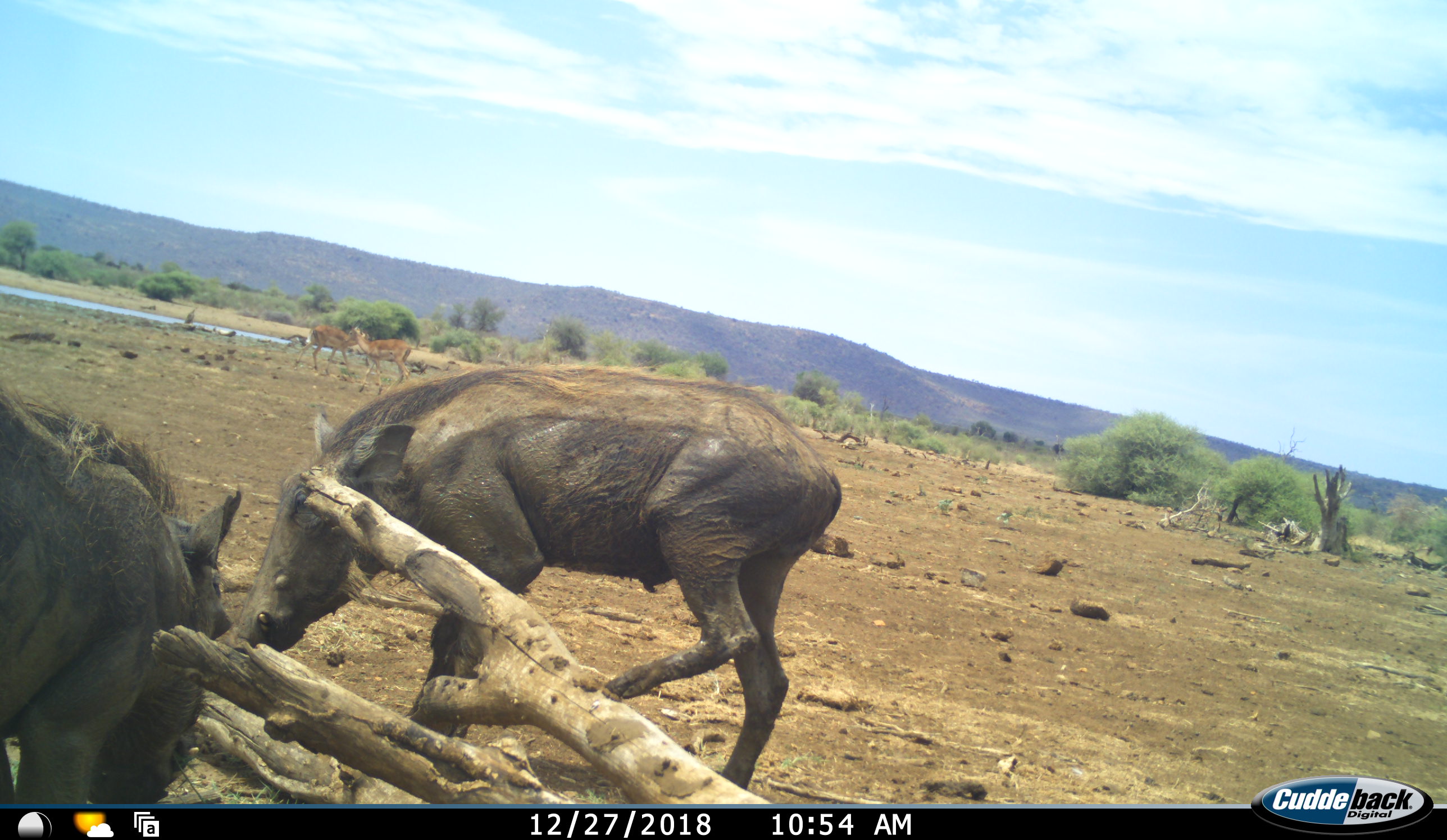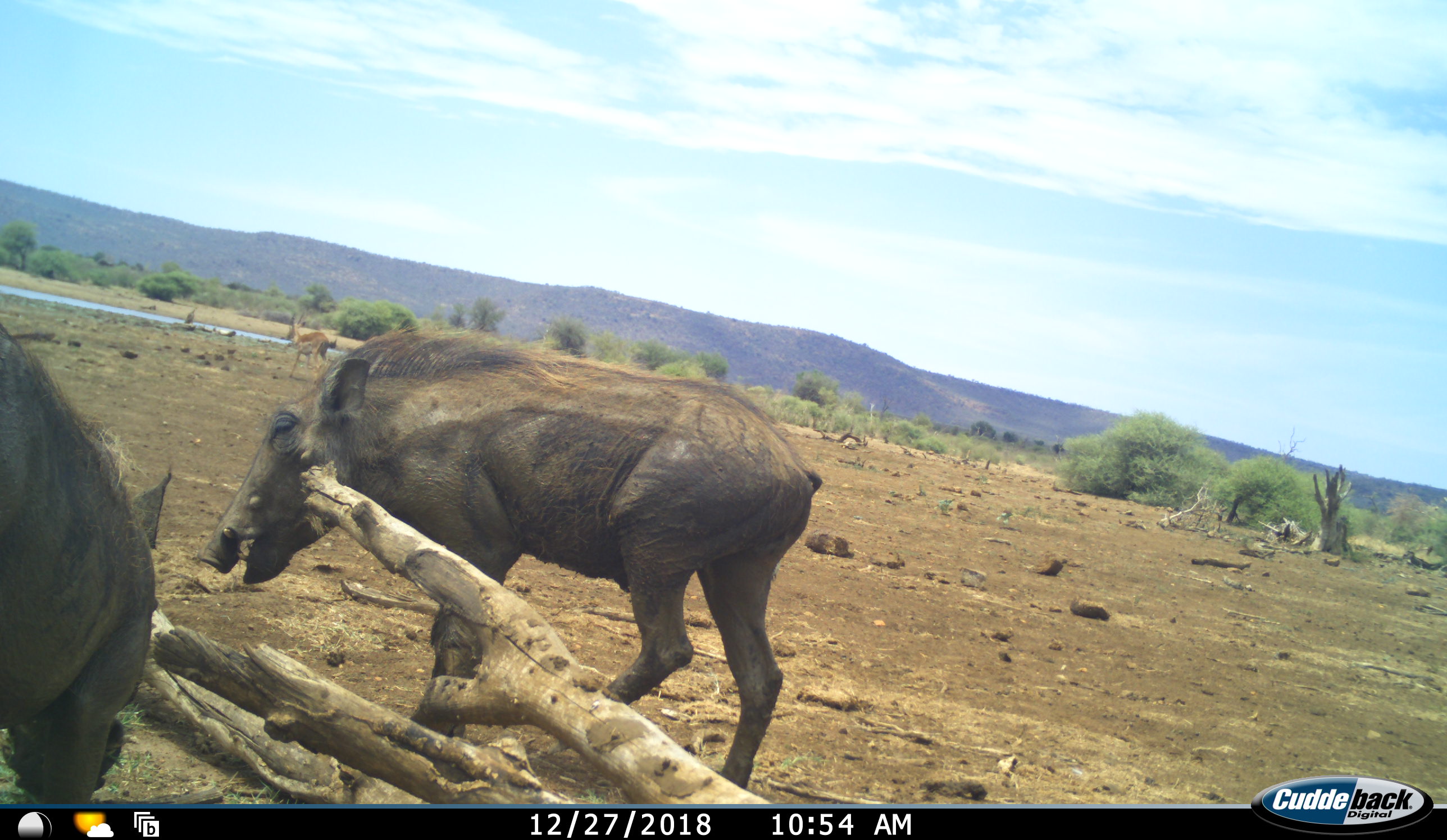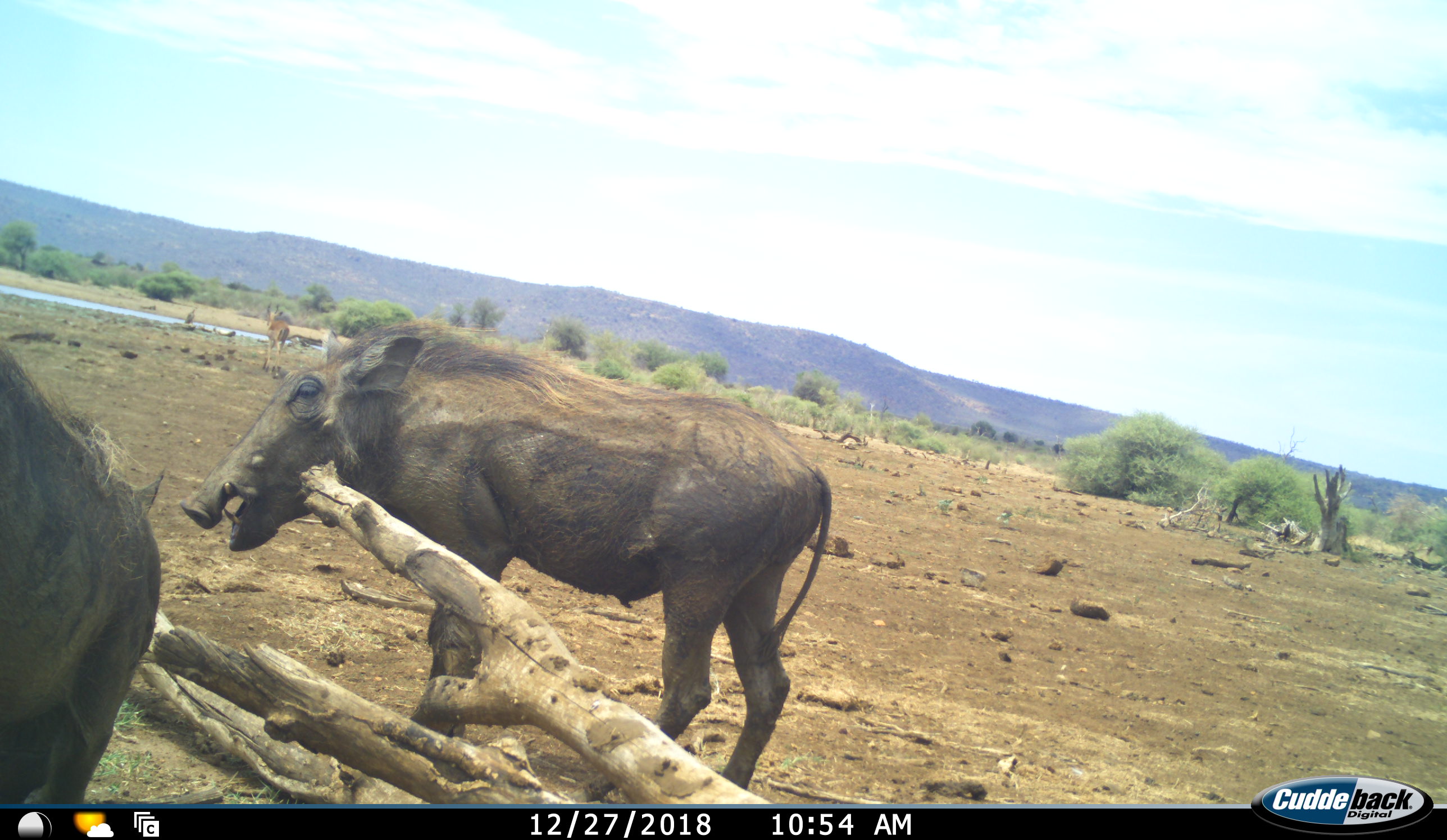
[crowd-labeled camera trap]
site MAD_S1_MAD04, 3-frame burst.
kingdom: Animalia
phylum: Chordata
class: Mammalia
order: Artiodactyla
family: Bovidae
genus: Aepyceros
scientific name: Aepyceros melampus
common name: impala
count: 2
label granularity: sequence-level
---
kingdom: Animalia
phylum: Chordata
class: Mammalia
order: Artiodactyla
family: Suidae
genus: Phacochoerus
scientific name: Phacochoerus africanus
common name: warthog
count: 2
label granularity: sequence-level